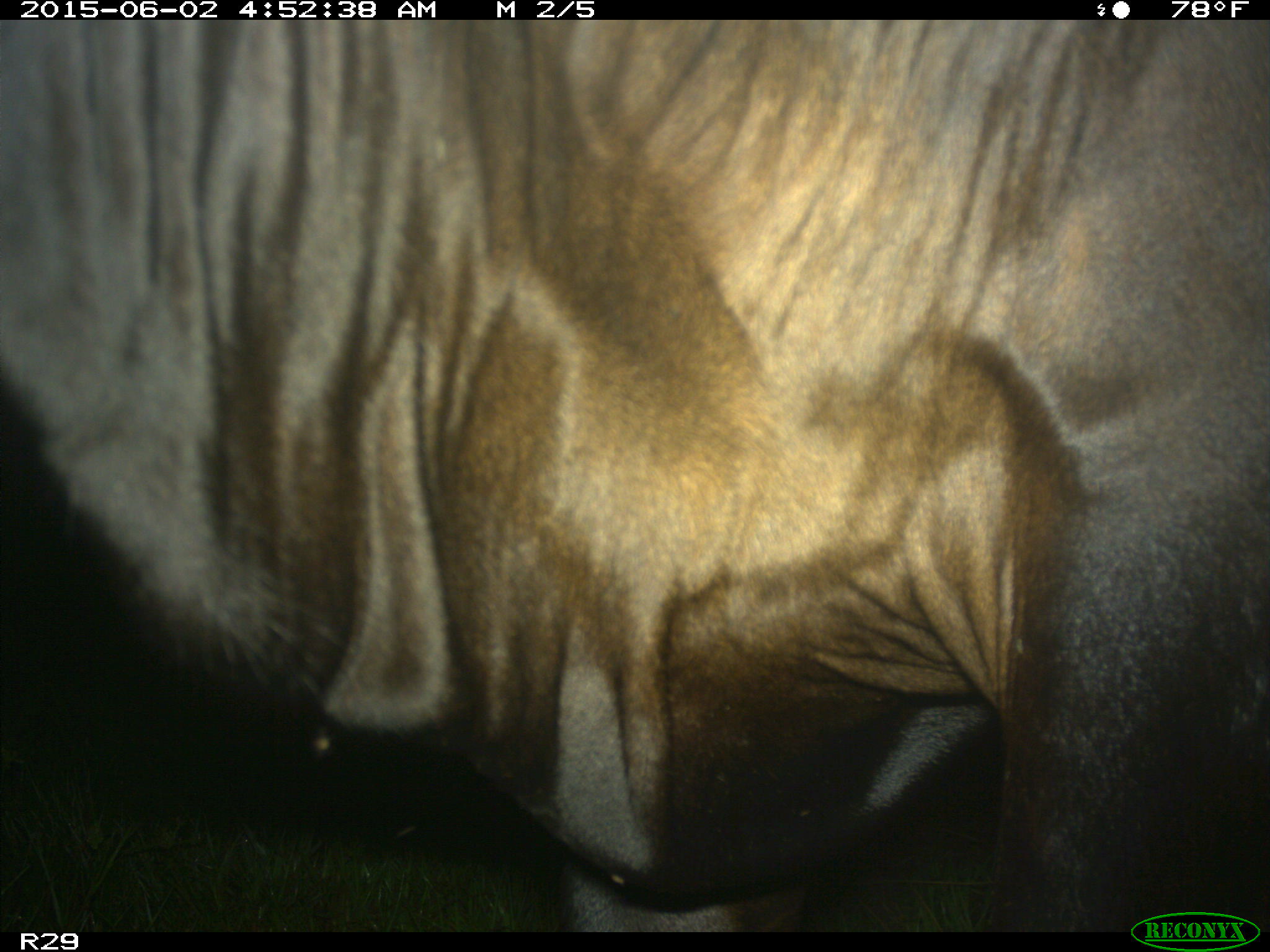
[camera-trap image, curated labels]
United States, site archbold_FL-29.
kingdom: Animalia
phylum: Chordata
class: Mammalia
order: Artiodactyla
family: Bovidae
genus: Bos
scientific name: Bos taurus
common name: domestic cow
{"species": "Bos taurus (domestic cow)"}